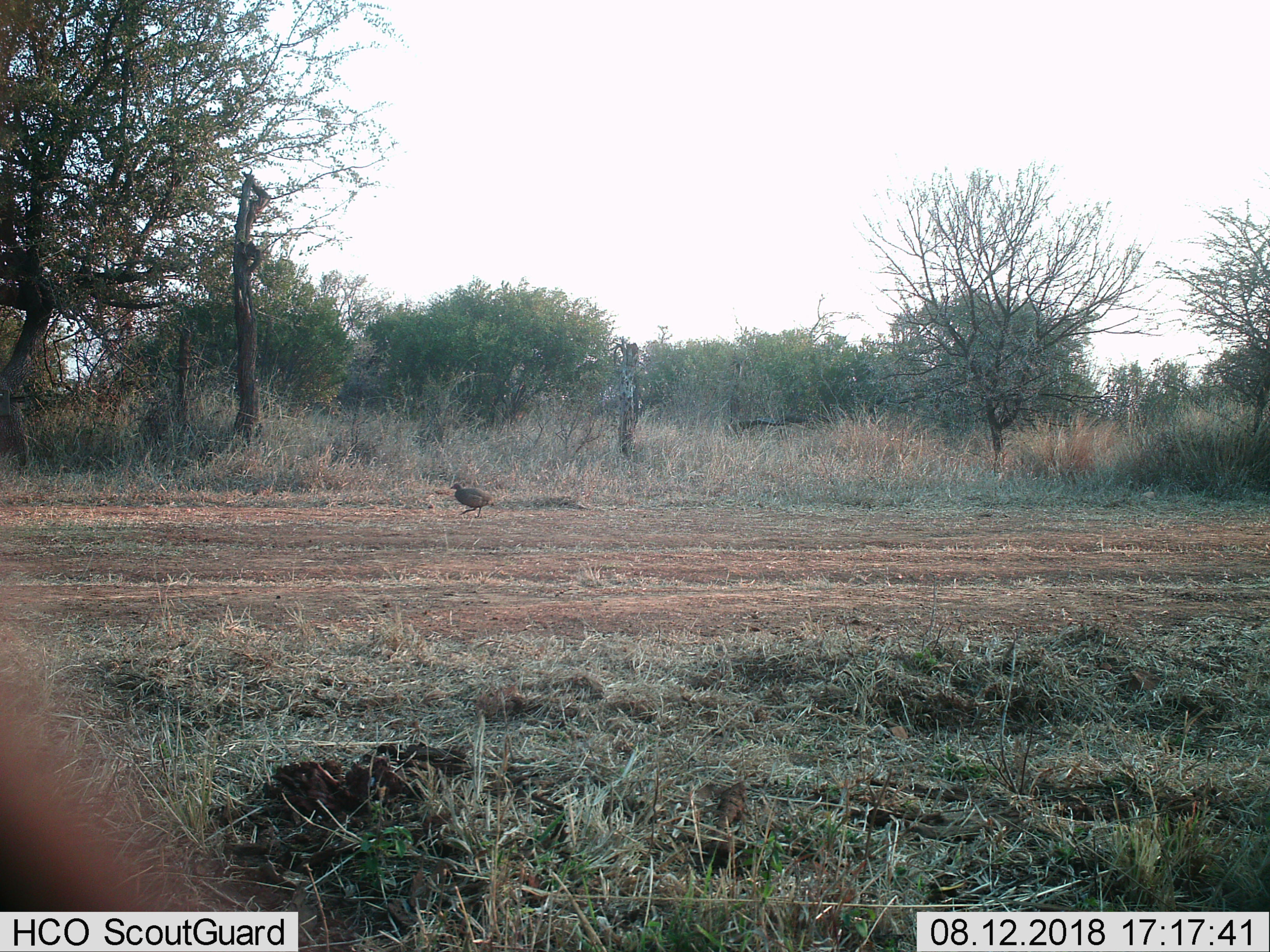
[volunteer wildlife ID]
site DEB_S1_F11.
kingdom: Animalia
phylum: Chordata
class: Aves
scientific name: Aves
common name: bird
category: birdother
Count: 1.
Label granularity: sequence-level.